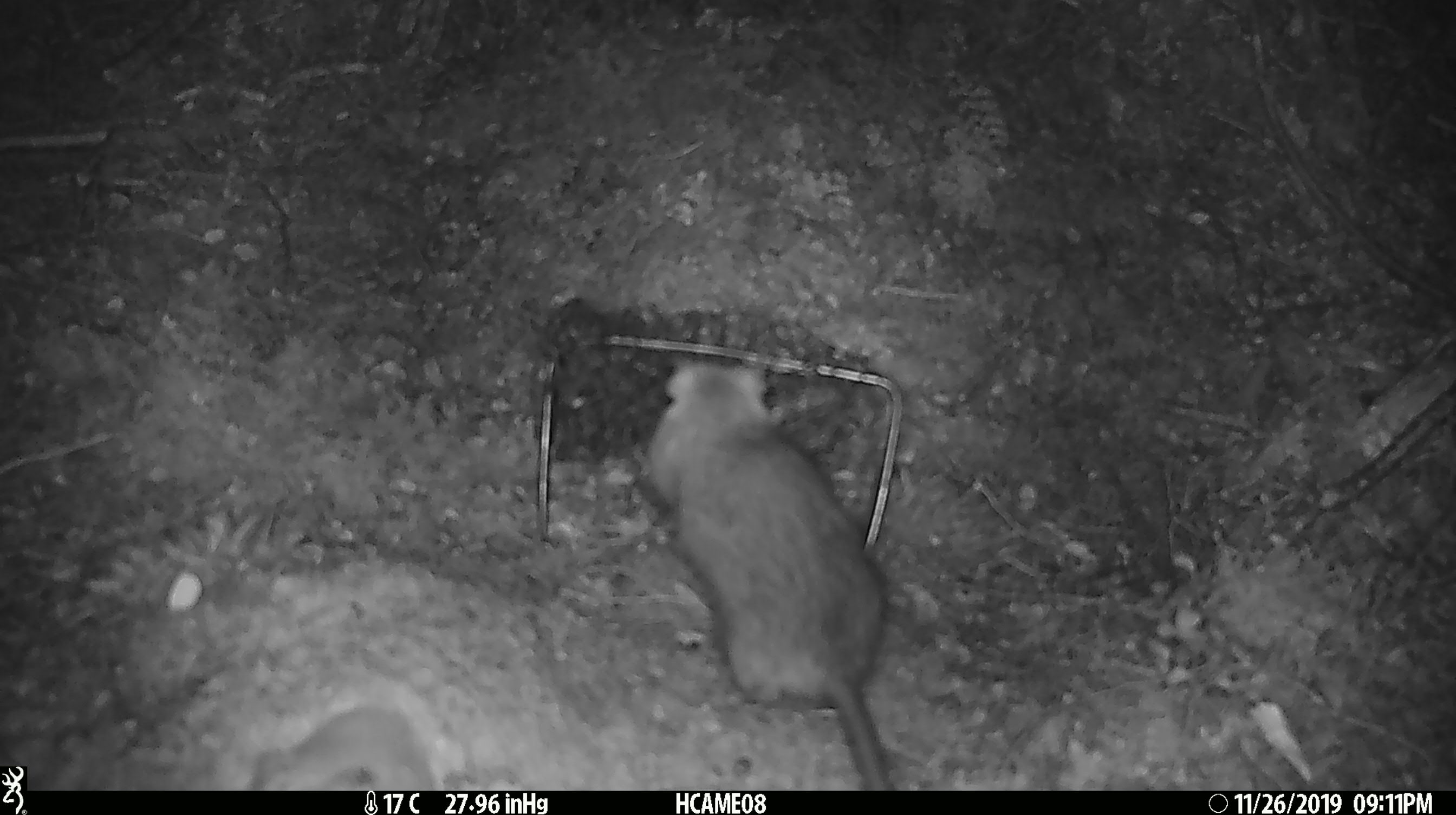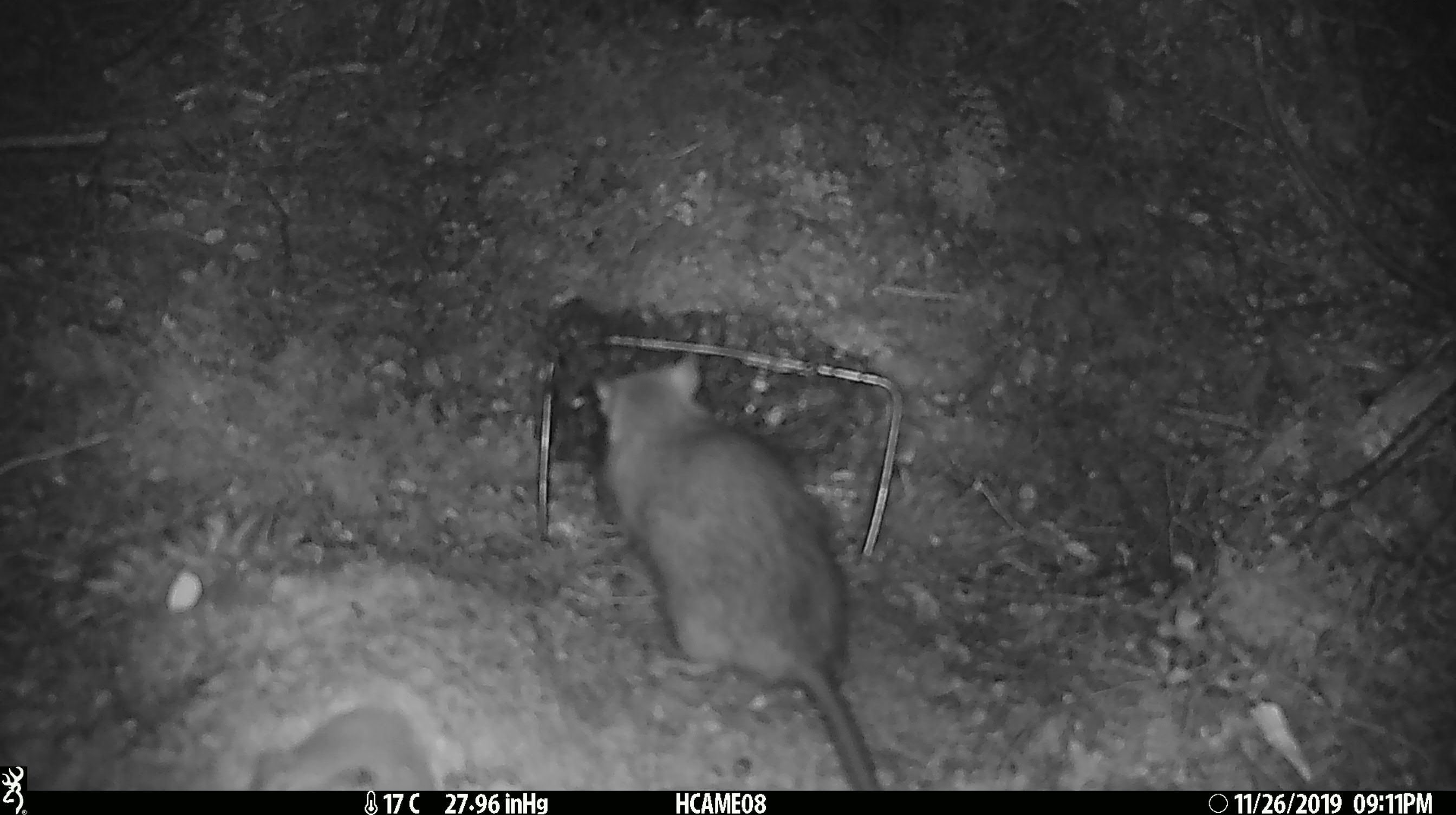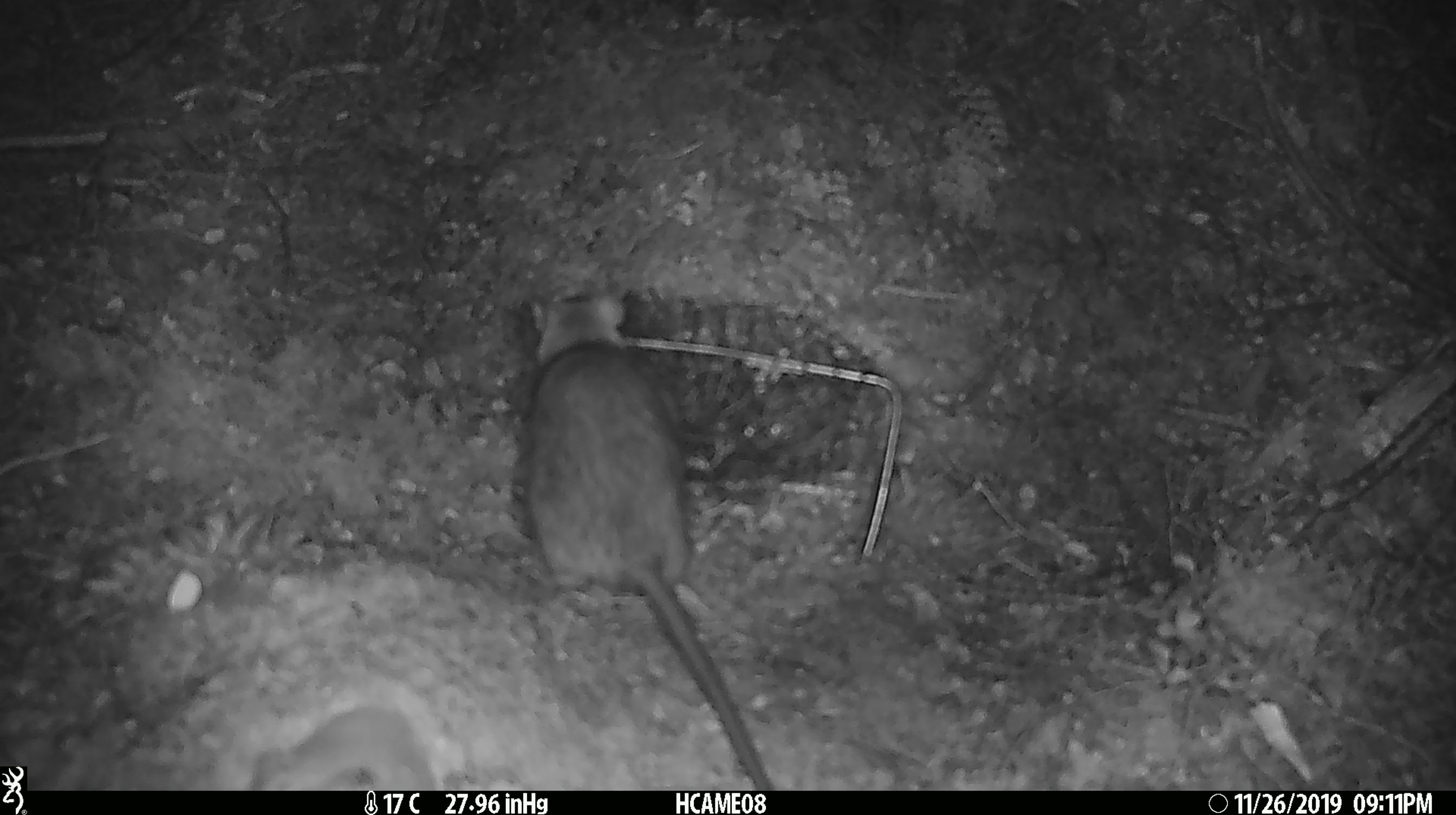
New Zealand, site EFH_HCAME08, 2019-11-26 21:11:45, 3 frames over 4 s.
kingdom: Animalia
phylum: Chordata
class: Mammalia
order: Rodentia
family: Muridae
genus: Rattus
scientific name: Rattus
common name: rat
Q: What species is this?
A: Rat (Rattus).